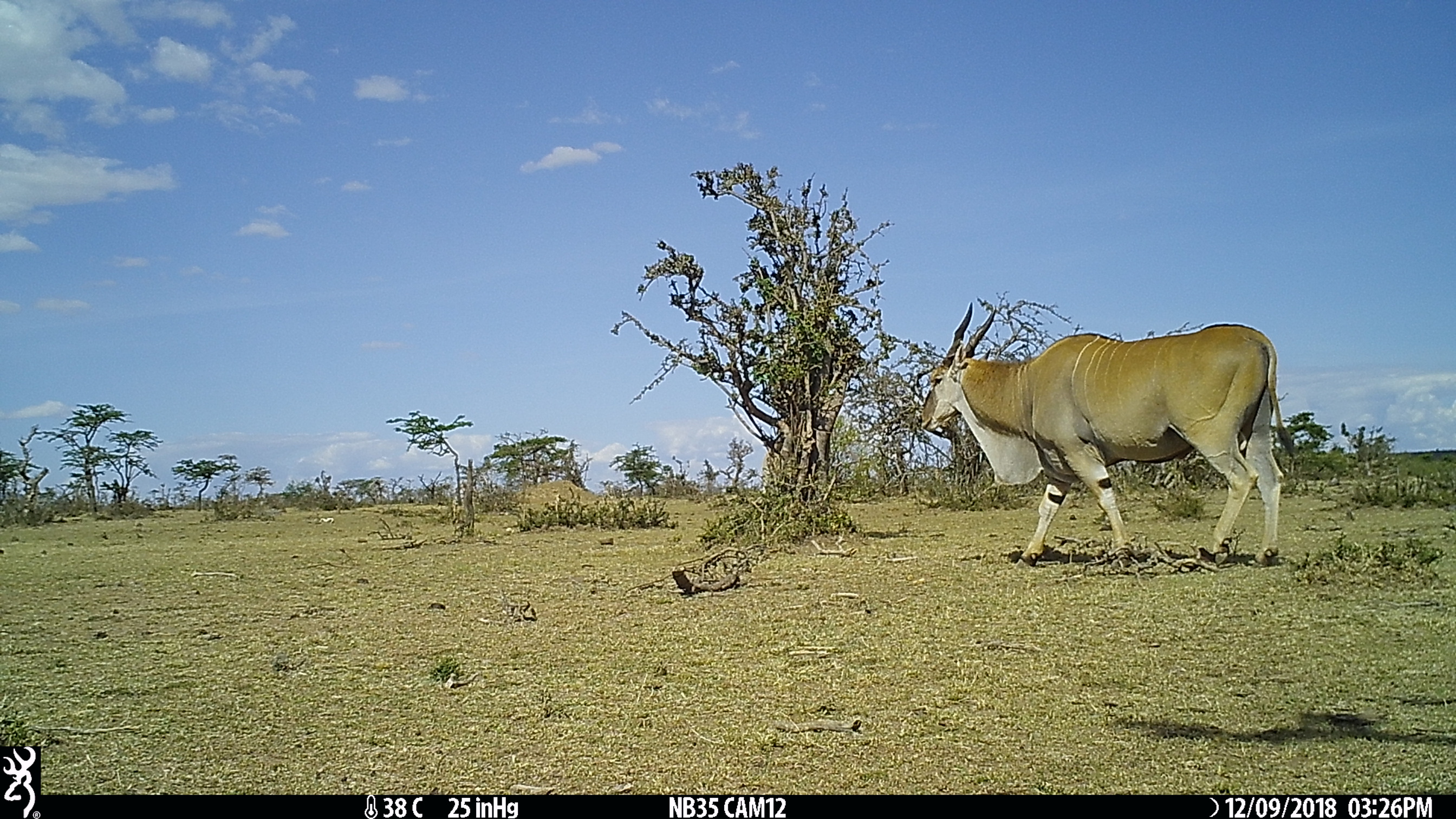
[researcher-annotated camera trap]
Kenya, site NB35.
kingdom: Animalia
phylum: Chordata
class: Mammalia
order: Artiodactyla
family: Bovidae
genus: Tragelaphus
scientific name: Tragelaphus oryx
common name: eland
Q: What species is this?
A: Eland (Tragelaphus oryx).